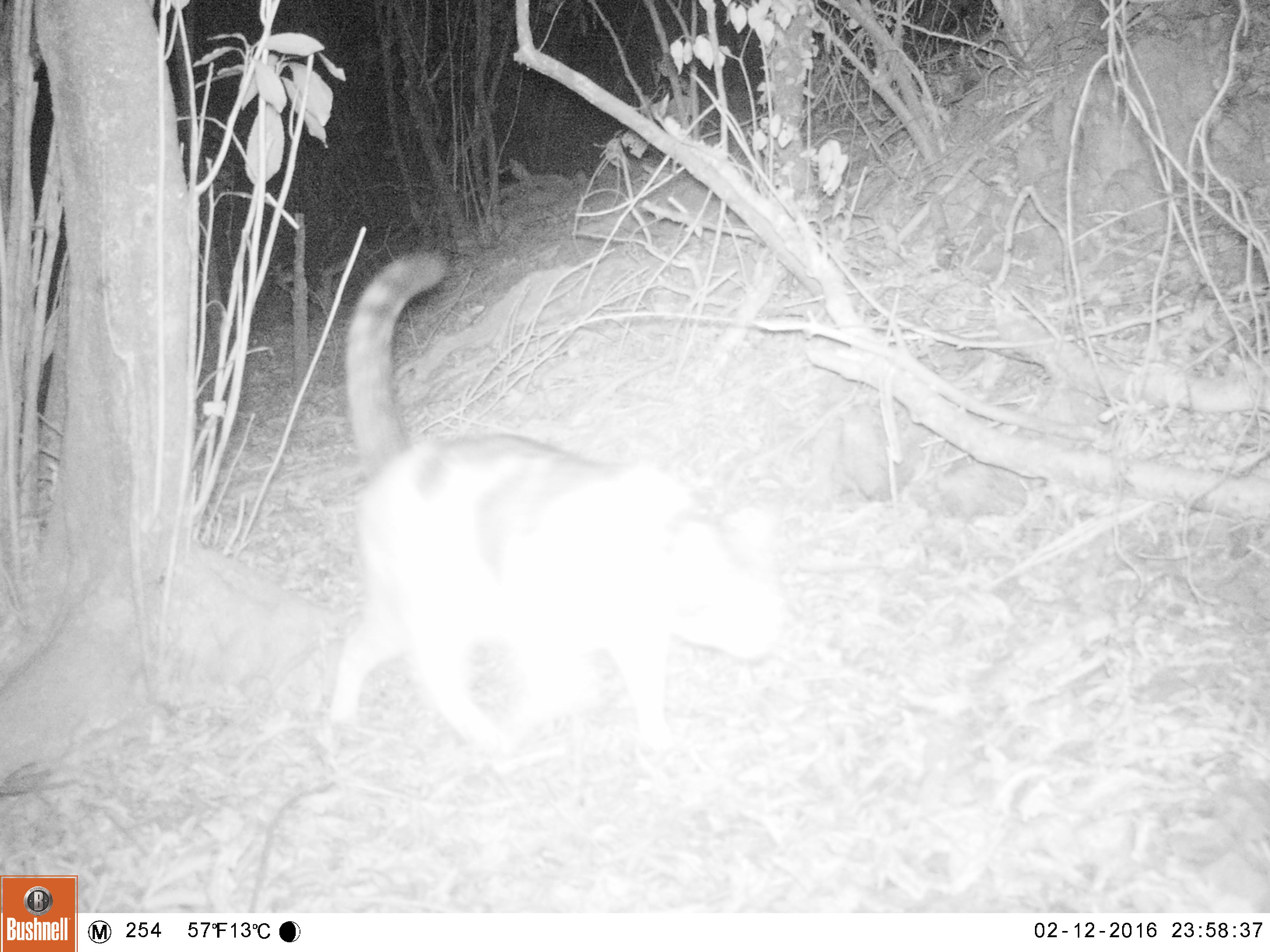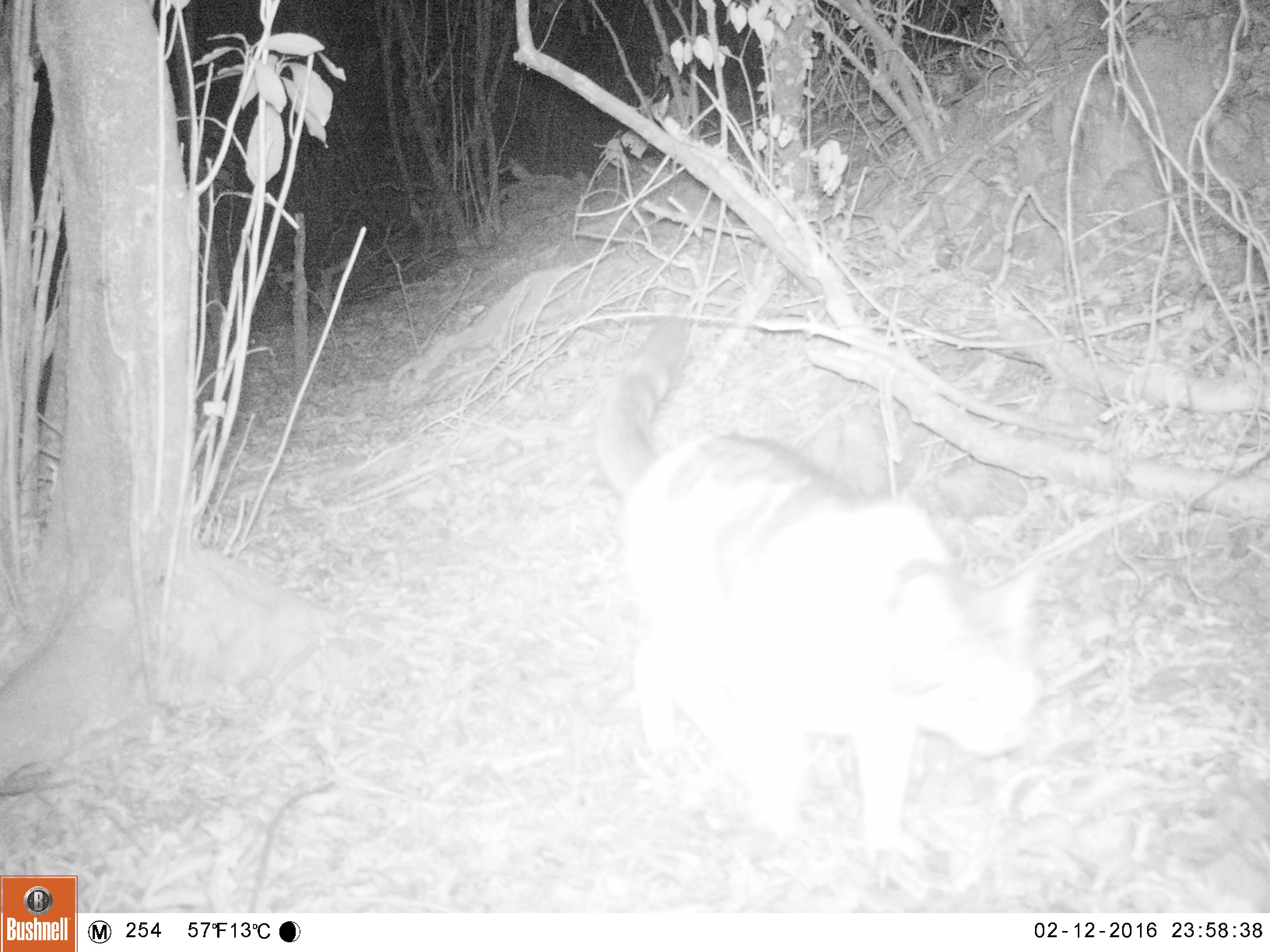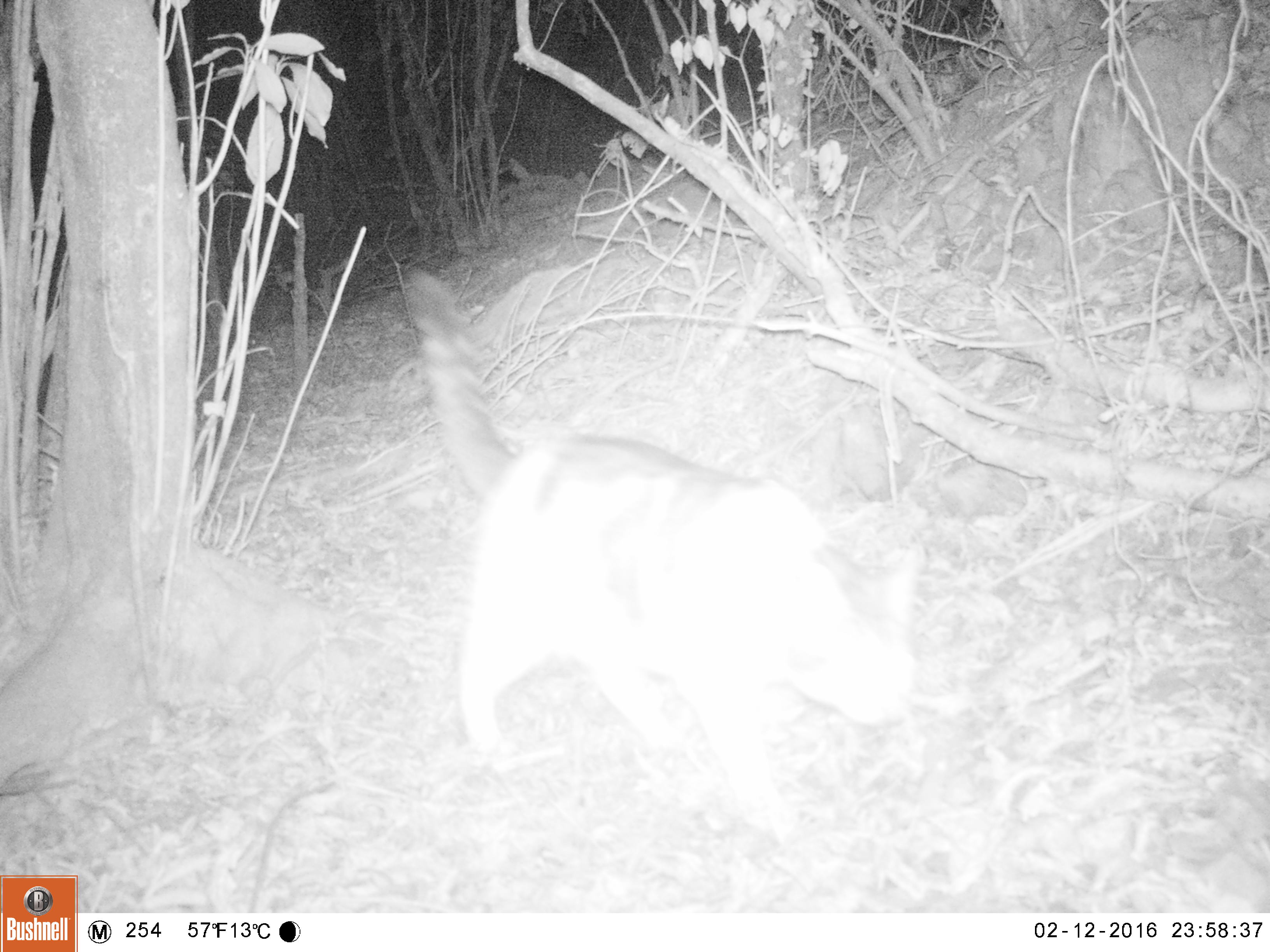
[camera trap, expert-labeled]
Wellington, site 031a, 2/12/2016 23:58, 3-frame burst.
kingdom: Animalia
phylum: Chordata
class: Mammalia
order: Carnivora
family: Felidae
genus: Felis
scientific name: Felis catus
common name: cat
Cat (Felis catus).